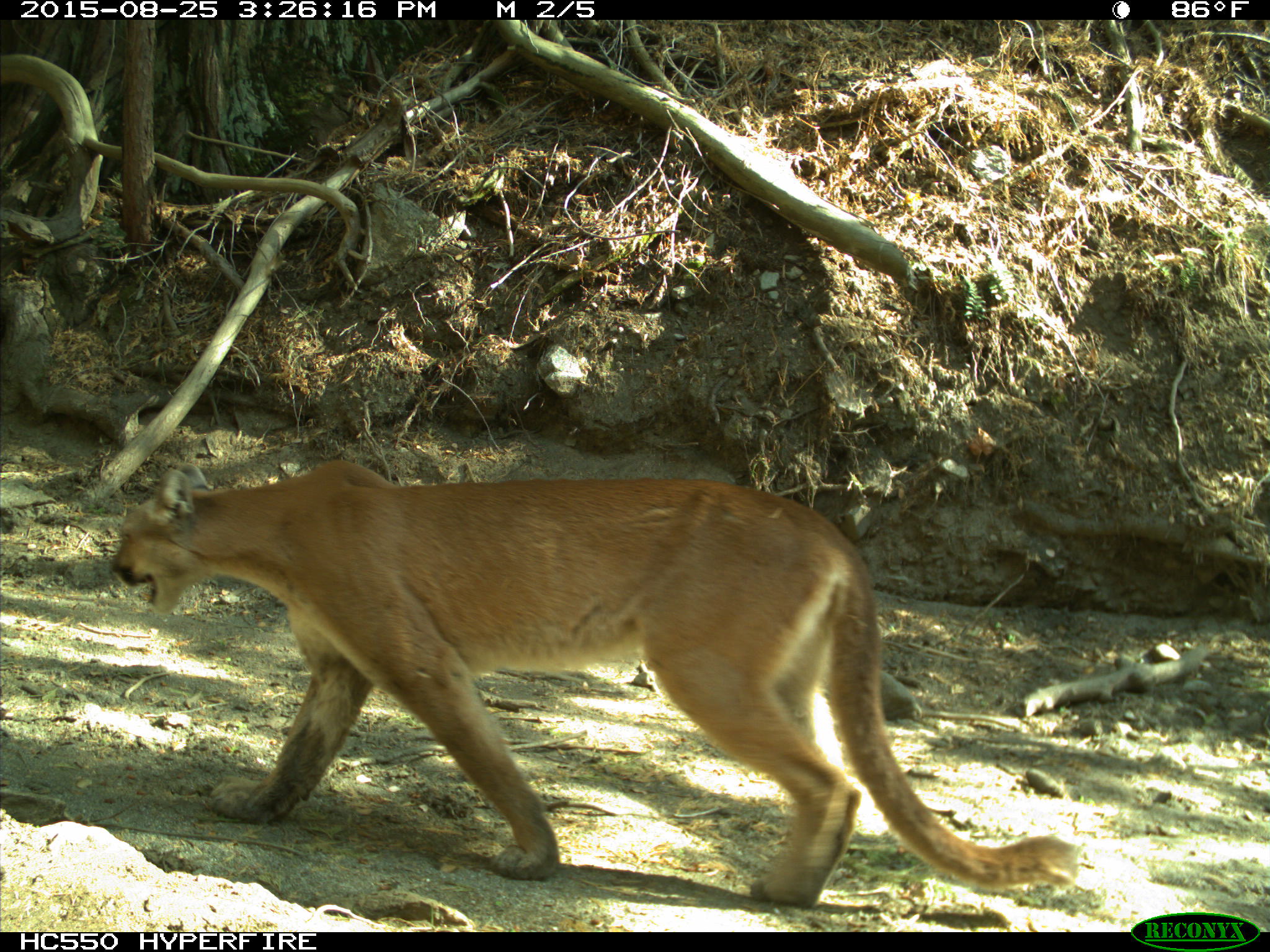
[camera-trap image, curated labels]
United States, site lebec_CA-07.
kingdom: Animalia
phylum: Chordata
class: Mammalia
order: Carnivora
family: Felidae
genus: Puma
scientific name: Puma concolor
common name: mountain lion